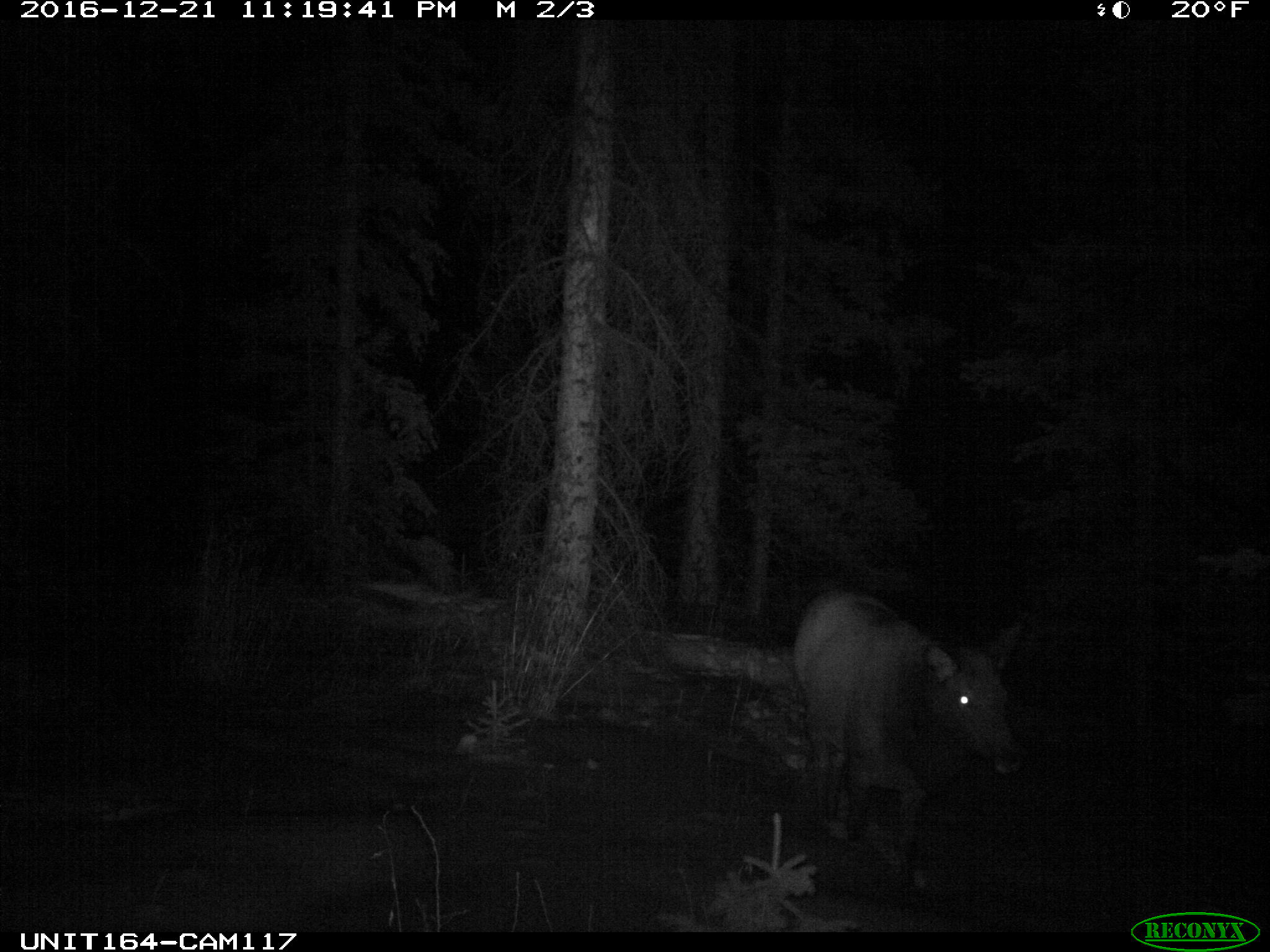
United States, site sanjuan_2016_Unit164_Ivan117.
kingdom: Animalia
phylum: Chordata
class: Mammalia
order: Artiodactyla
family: Cervidae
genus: Cervus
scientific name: Cervus elaphus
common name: red deer